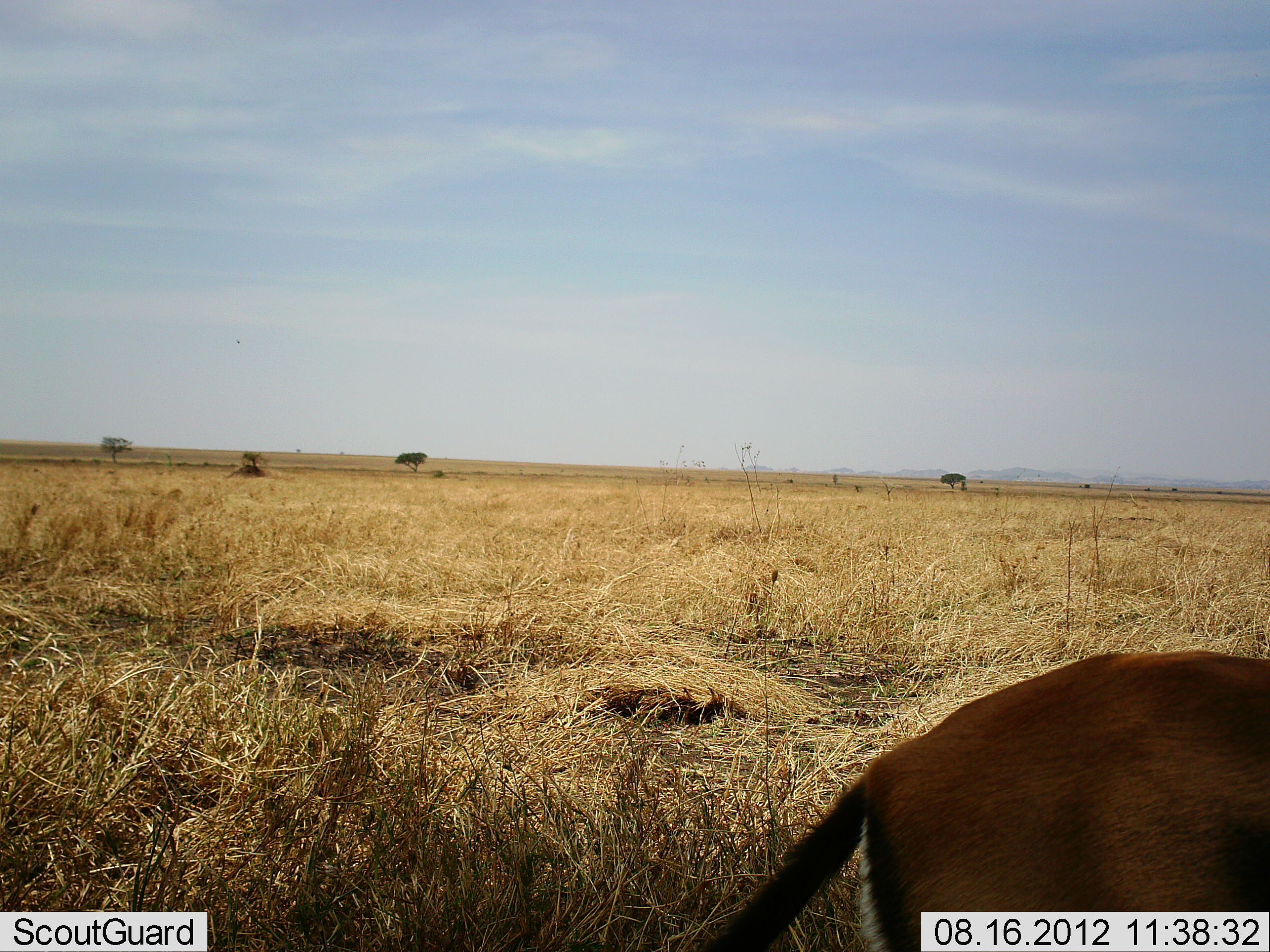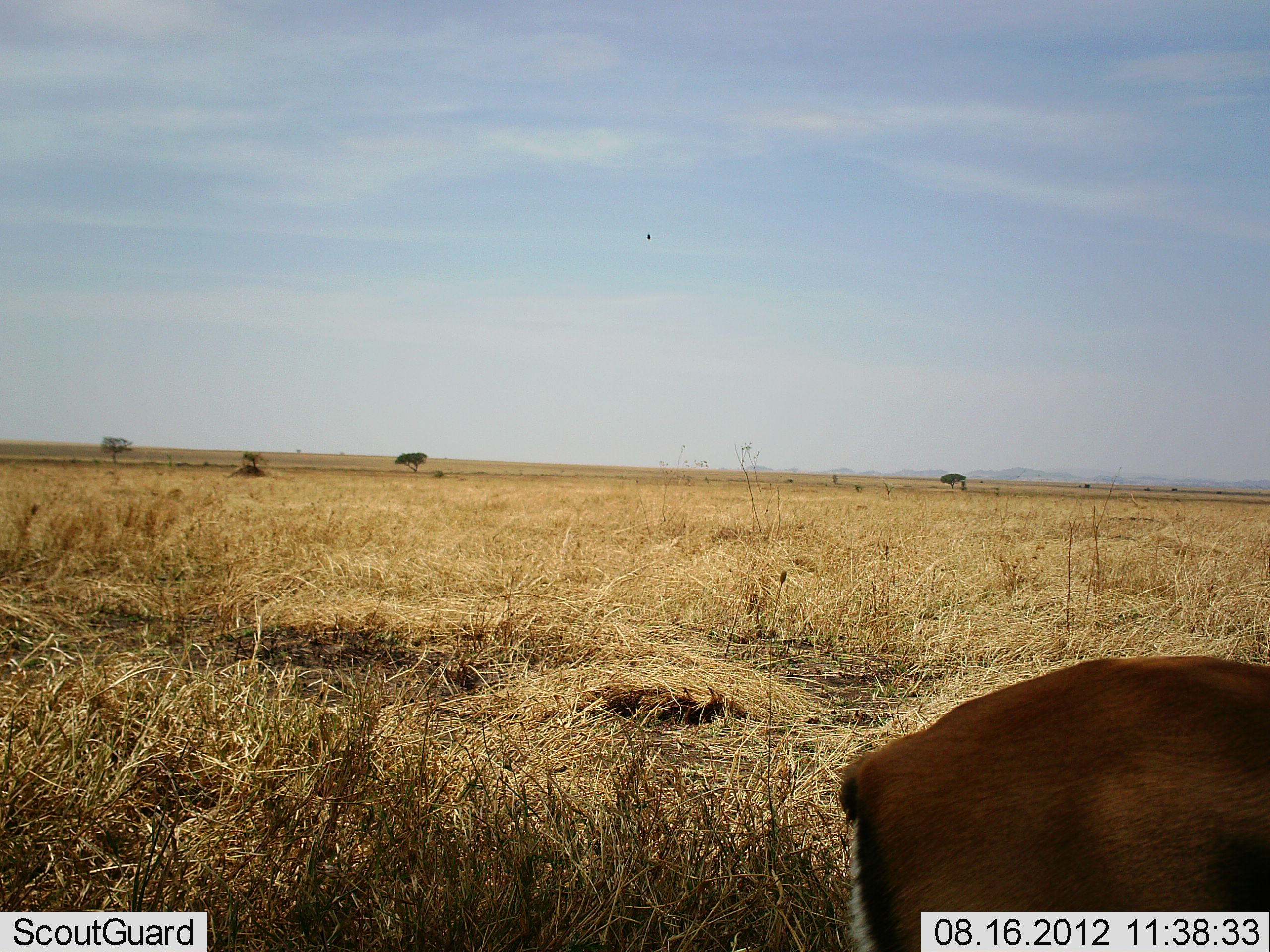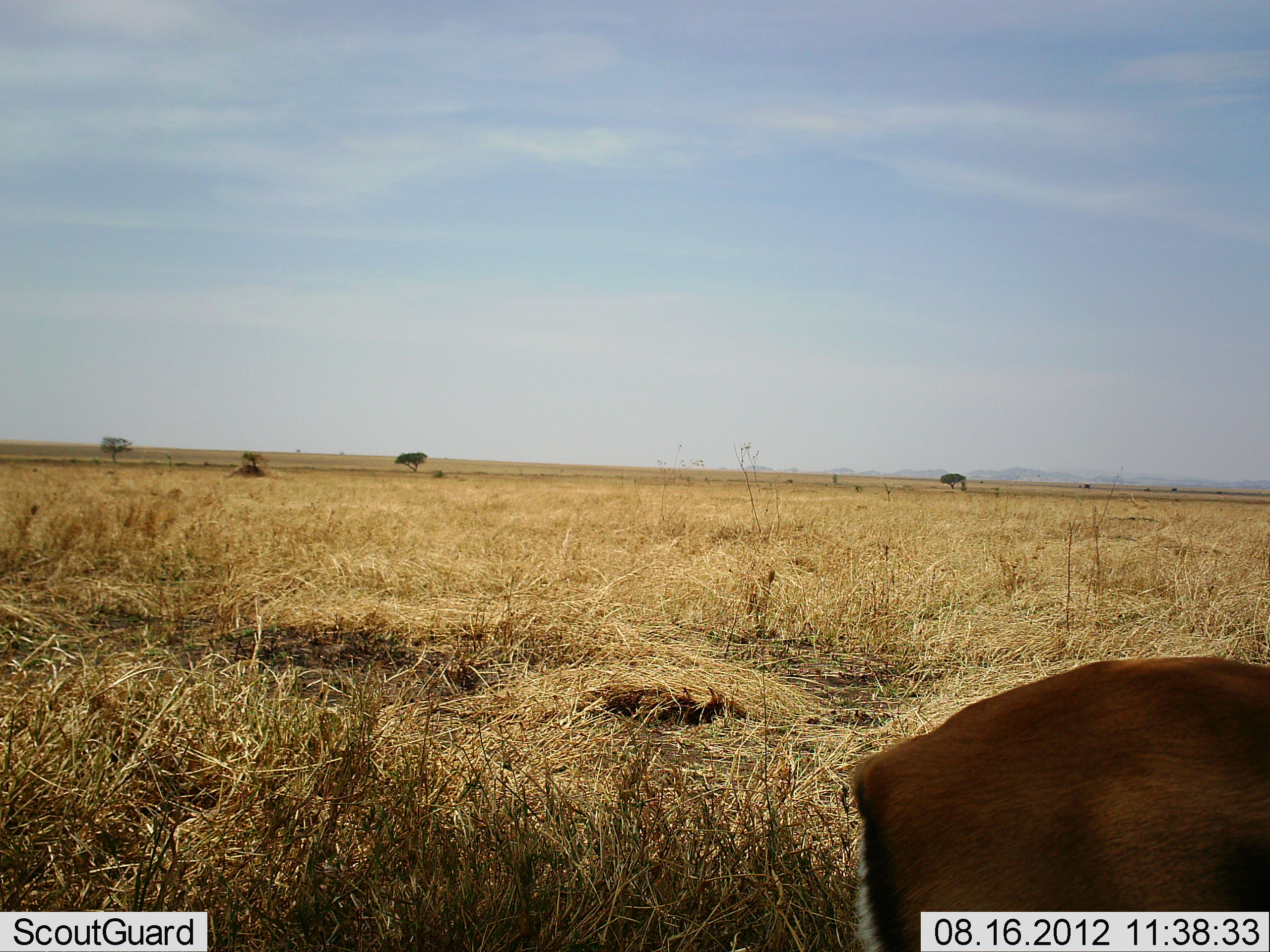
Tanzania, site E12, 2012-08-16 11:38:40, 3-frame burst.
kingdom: Animalia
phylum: Chordata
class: Mammalia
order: Artiodactyla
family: Bovidae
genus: Eudorcas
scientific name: Eudorcas thomsonii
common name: thomson's gazelle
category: gazellethomsons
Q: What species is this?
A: Gazellethomsons (thomson's gazelle) (Eudorcas thomsonii).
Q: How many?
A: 1.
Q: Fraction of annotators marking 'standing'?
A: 100%.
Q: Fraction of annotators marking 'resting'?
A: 0%.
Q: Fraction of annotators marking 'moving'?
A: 0%.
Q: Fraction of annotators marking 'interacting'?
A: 0%.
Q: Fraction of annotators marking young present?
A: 0%.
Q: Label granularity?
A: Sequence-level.